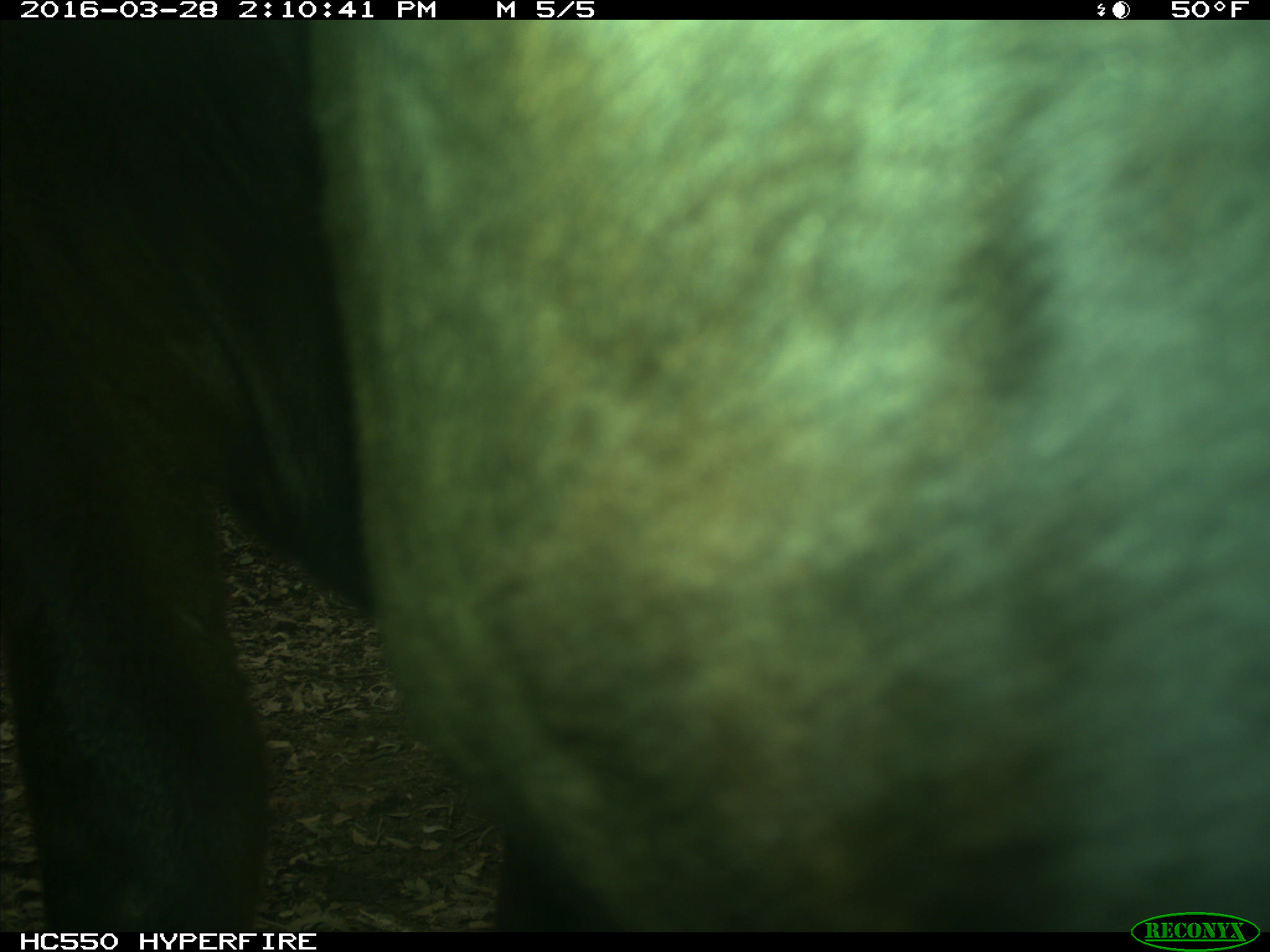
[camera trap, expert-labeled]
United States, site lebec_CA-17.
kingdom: Animalia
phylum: Chordata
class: Mammalia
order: Artiodactyla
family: Bovidae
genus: Bos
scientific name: Bos taurus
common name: domestic cow